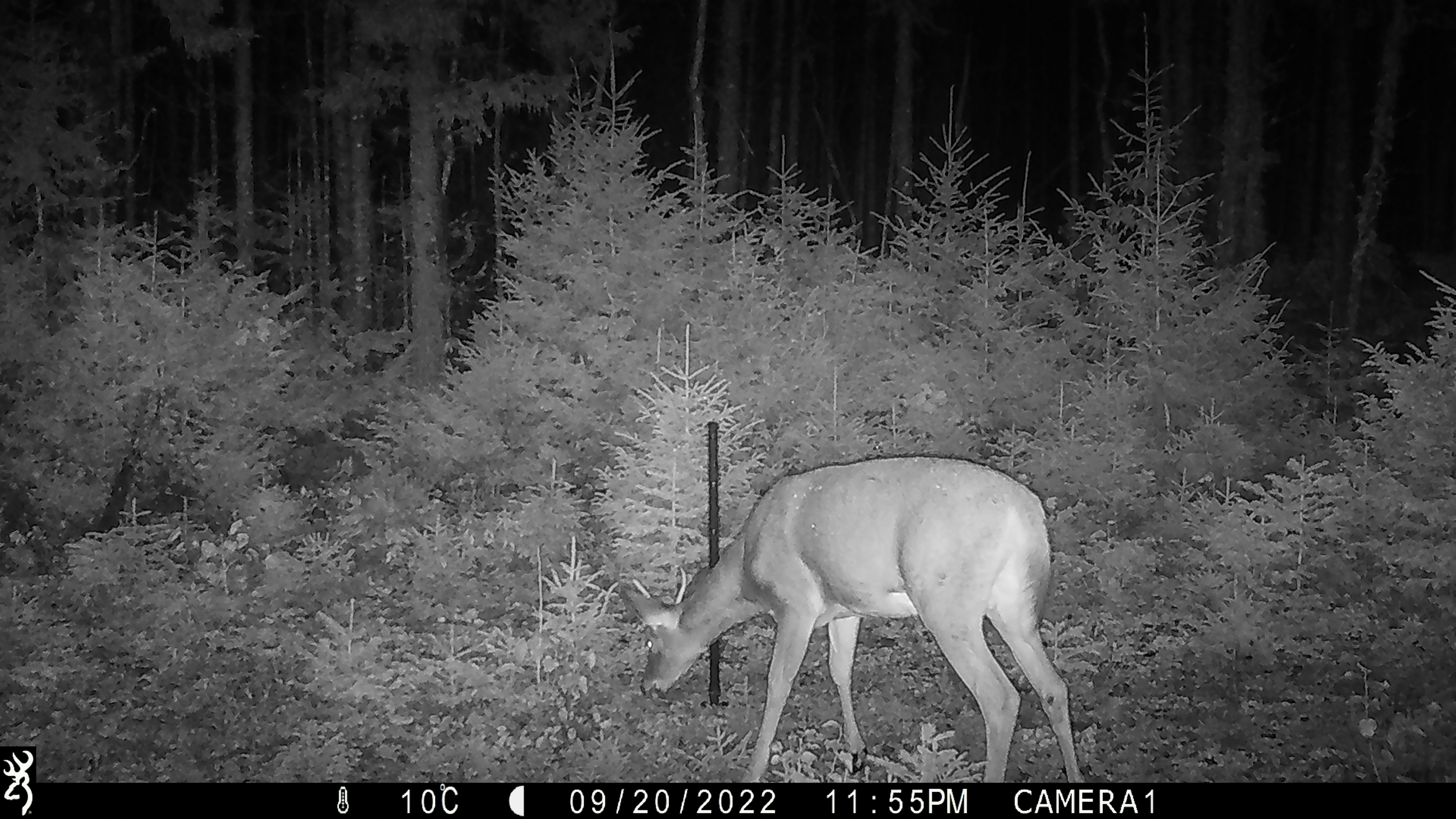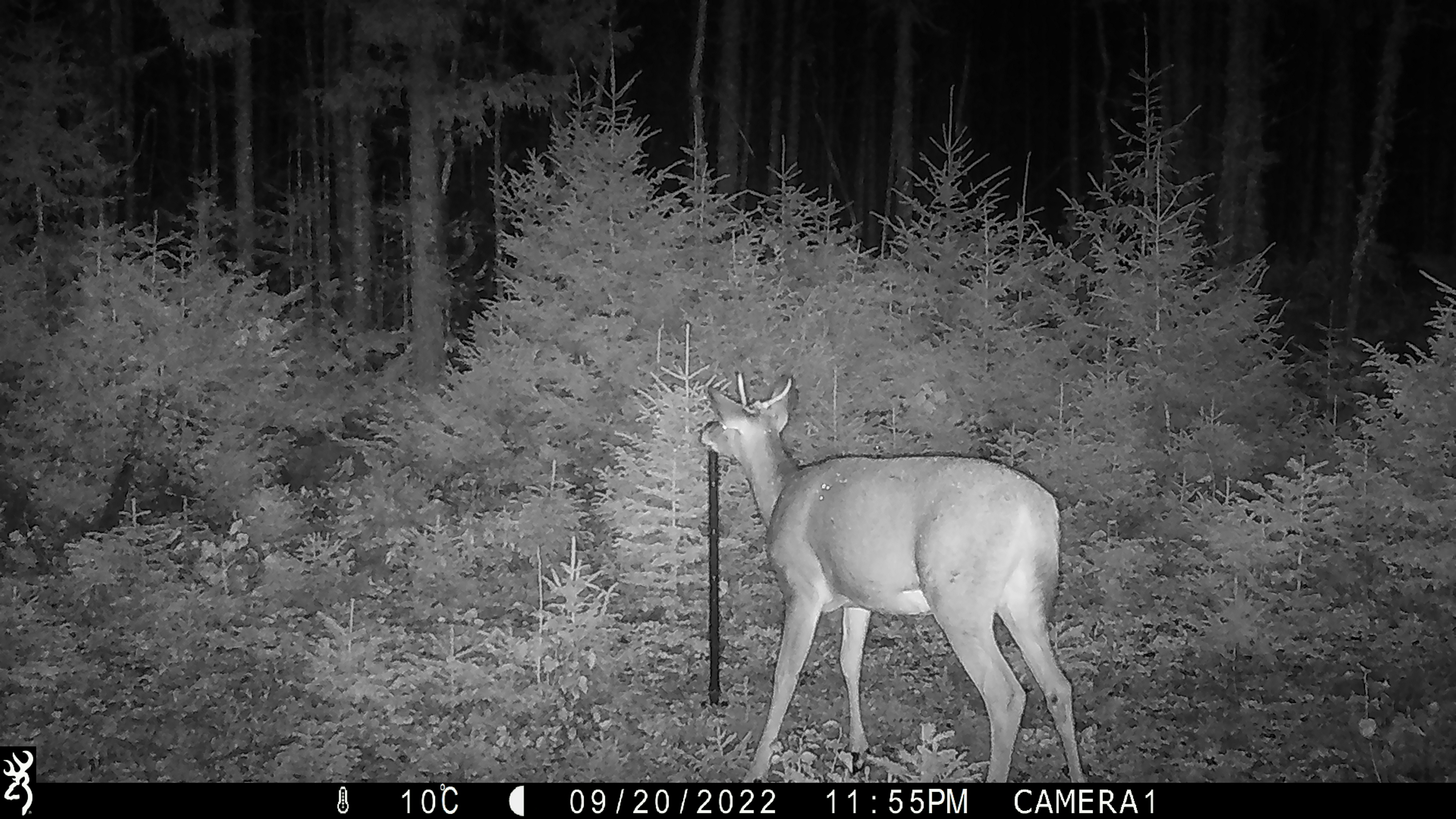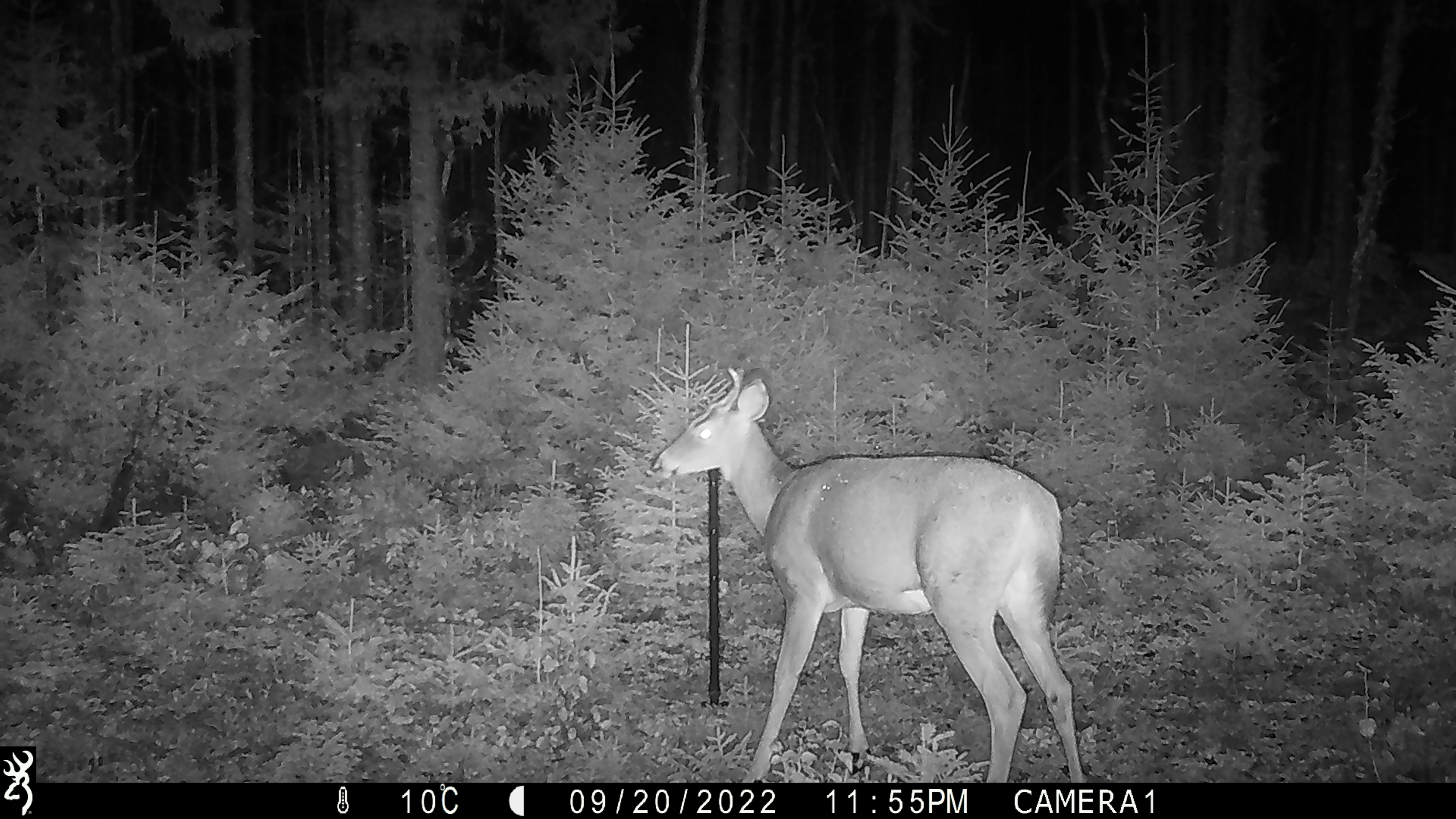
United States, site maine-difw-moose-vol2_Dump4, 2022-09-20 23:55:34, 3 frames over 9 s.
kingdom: Animalia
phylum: Chordata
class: Mammalia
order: Artiodactyla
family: Cervidae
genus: Odocoileus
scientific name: Odocoileus virginianus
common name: white-tailed deer